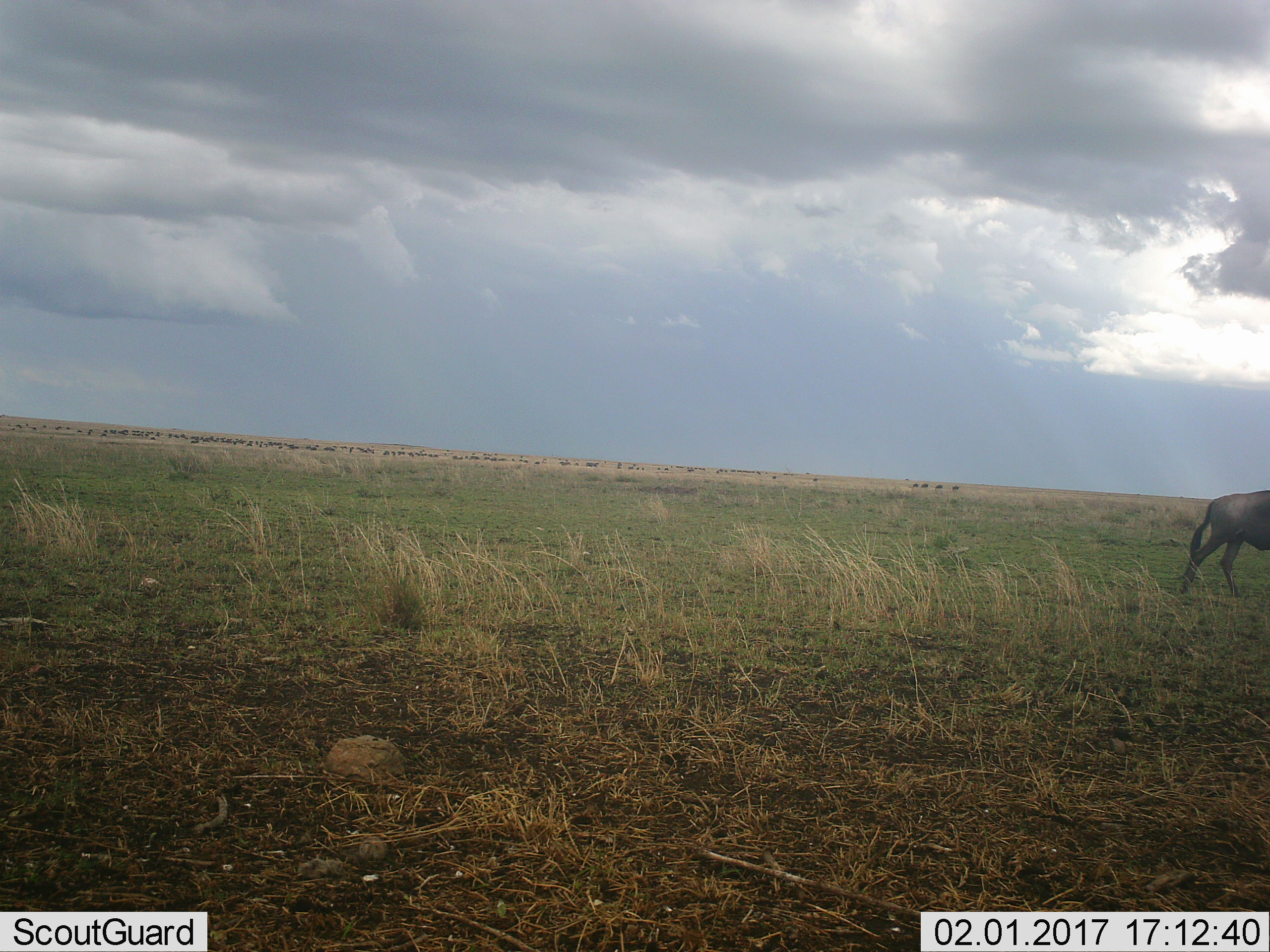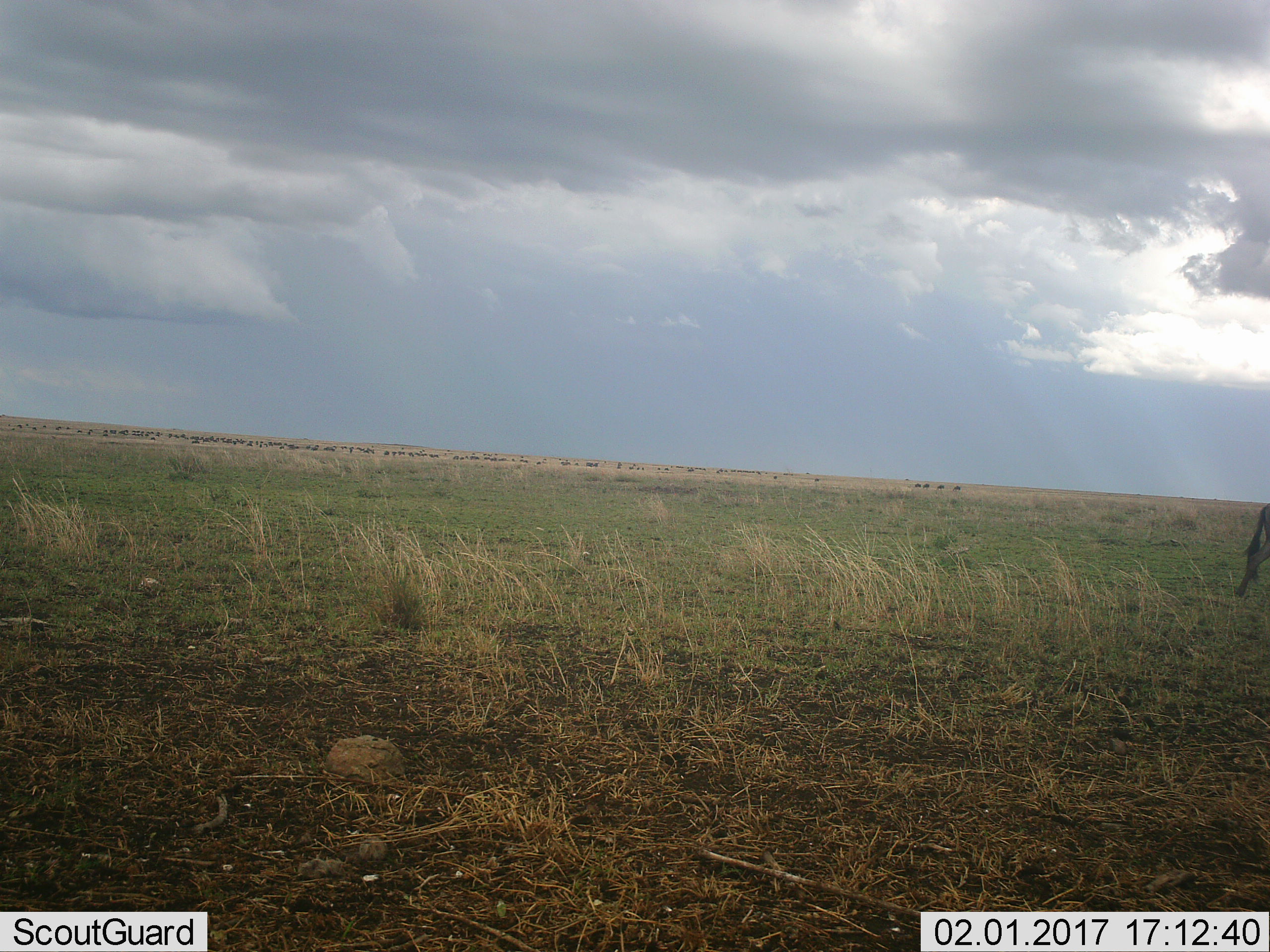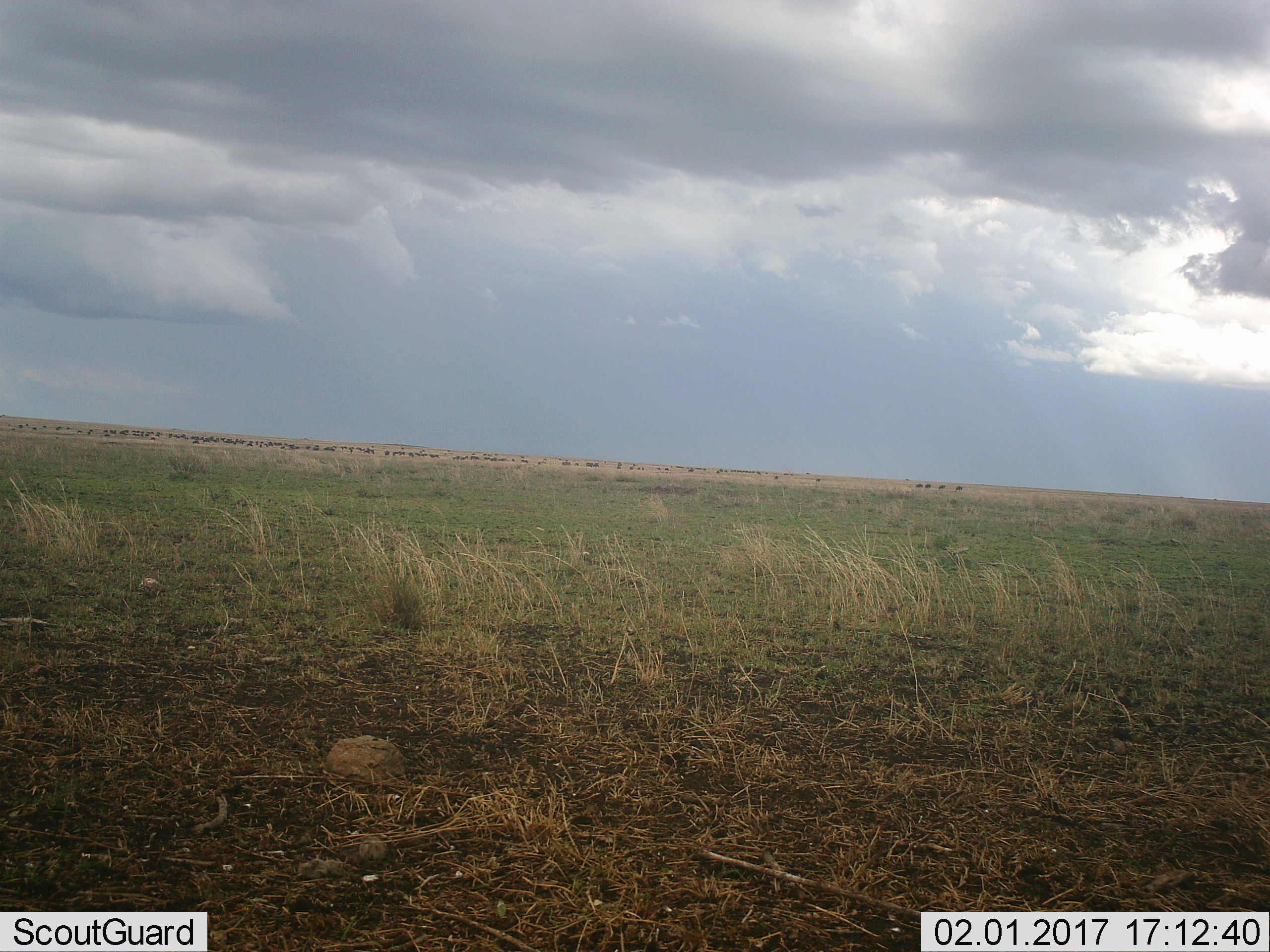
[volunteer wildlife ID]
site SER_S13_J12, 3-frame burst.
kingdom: Animalia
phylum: Chordata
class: Mammalia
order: Artiodactyla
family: Bovidae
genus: Connochaetes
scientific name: Connochaetes taurinus taurinus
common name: blue wildebeest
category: wildebeestblue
Wildebeestblue (blue wildebeest) (Connochaetes taurinus taurinus), count 51+. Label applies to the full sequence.